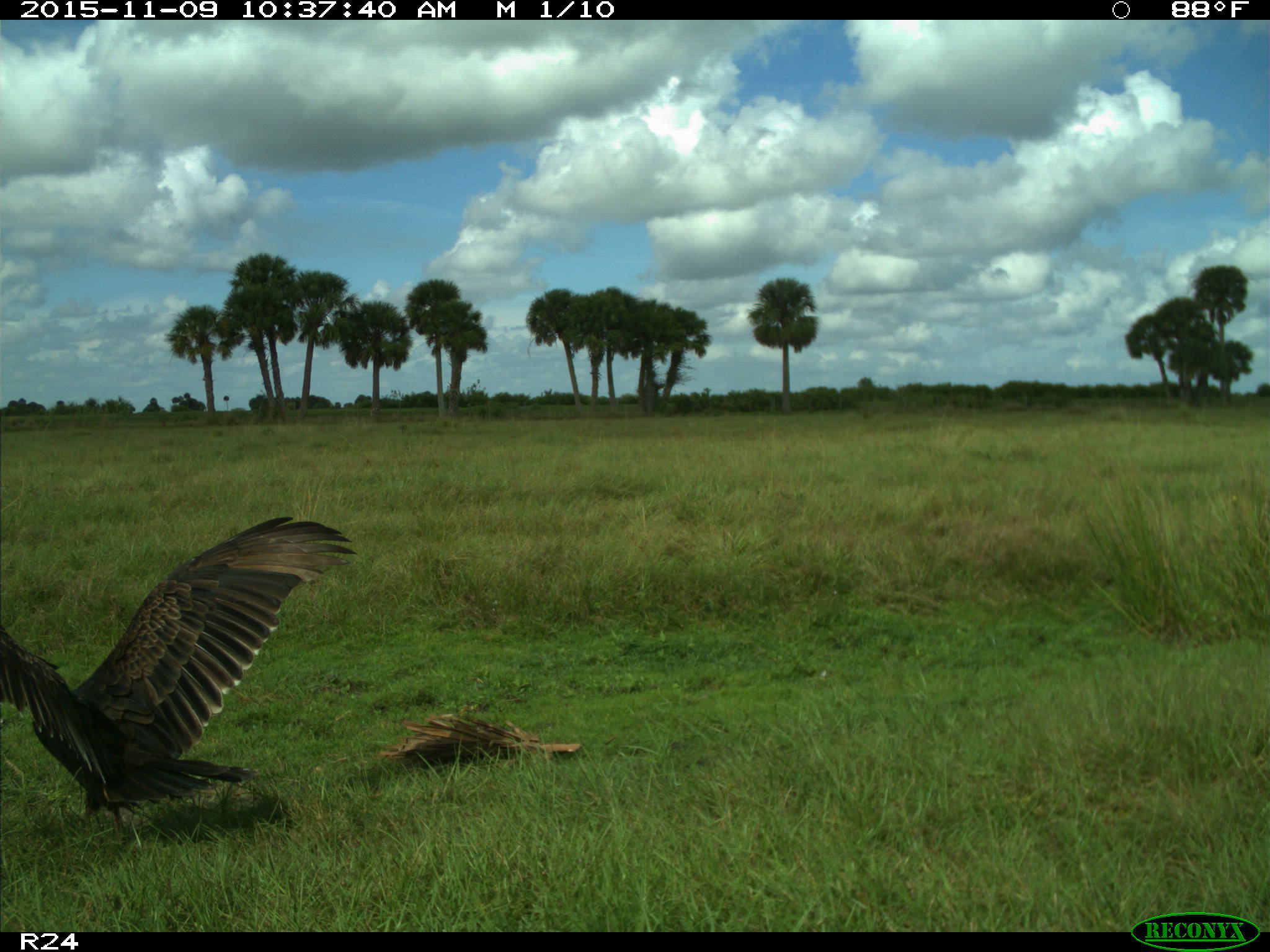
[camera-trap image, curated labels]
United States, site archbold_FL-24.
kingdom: Animalia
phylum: Chordata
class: Aves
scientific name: Aves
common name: birds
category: unidentified bird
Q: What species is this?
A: Unidentified bird (birds) (Aves).